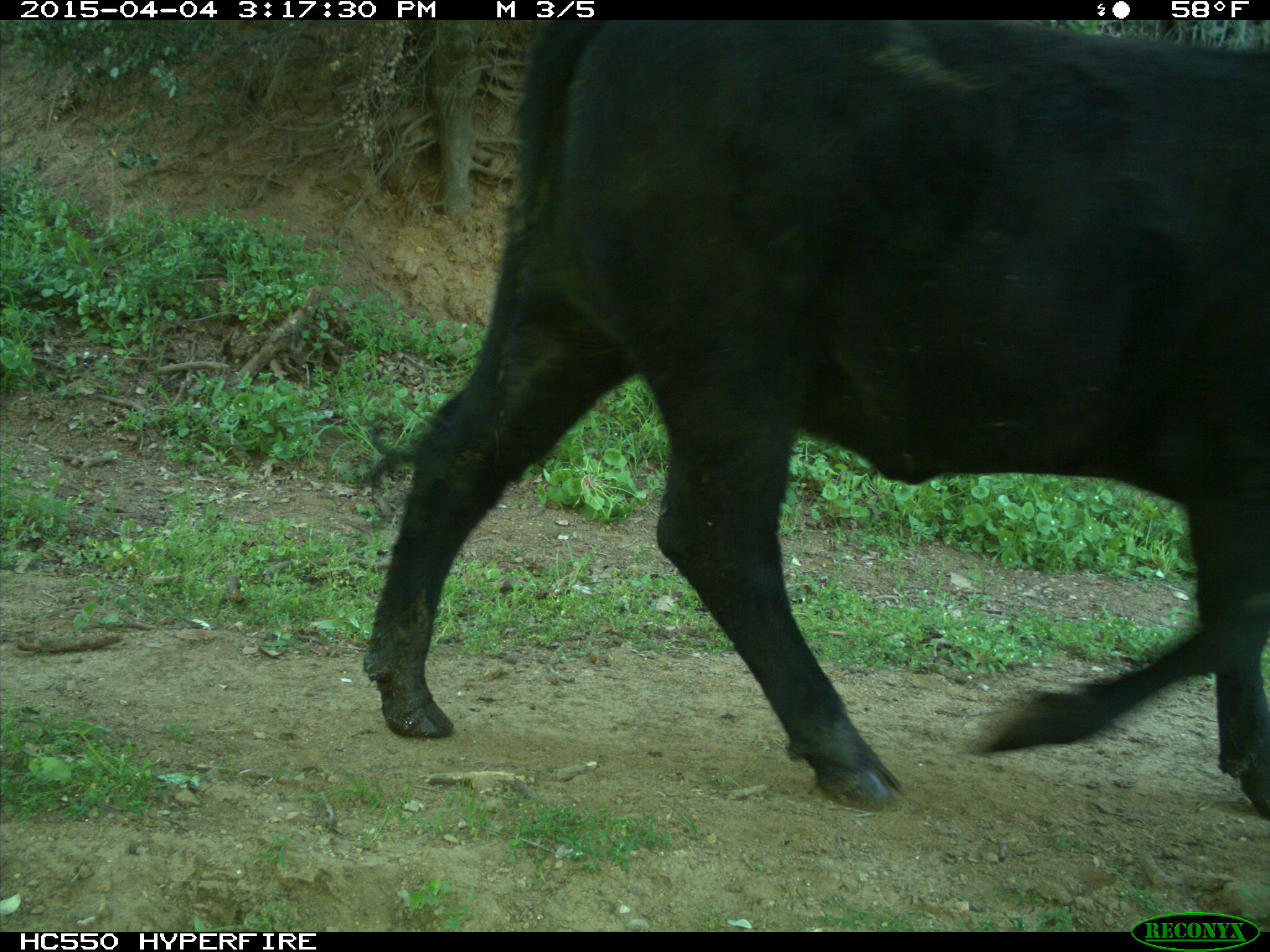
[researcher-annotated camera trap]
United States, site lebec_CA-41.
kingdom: Animalia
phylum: Chordata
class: Mammalia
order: Artiodactyla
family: Bovidae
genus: Bos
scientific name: Bos taurus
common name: domestic cow